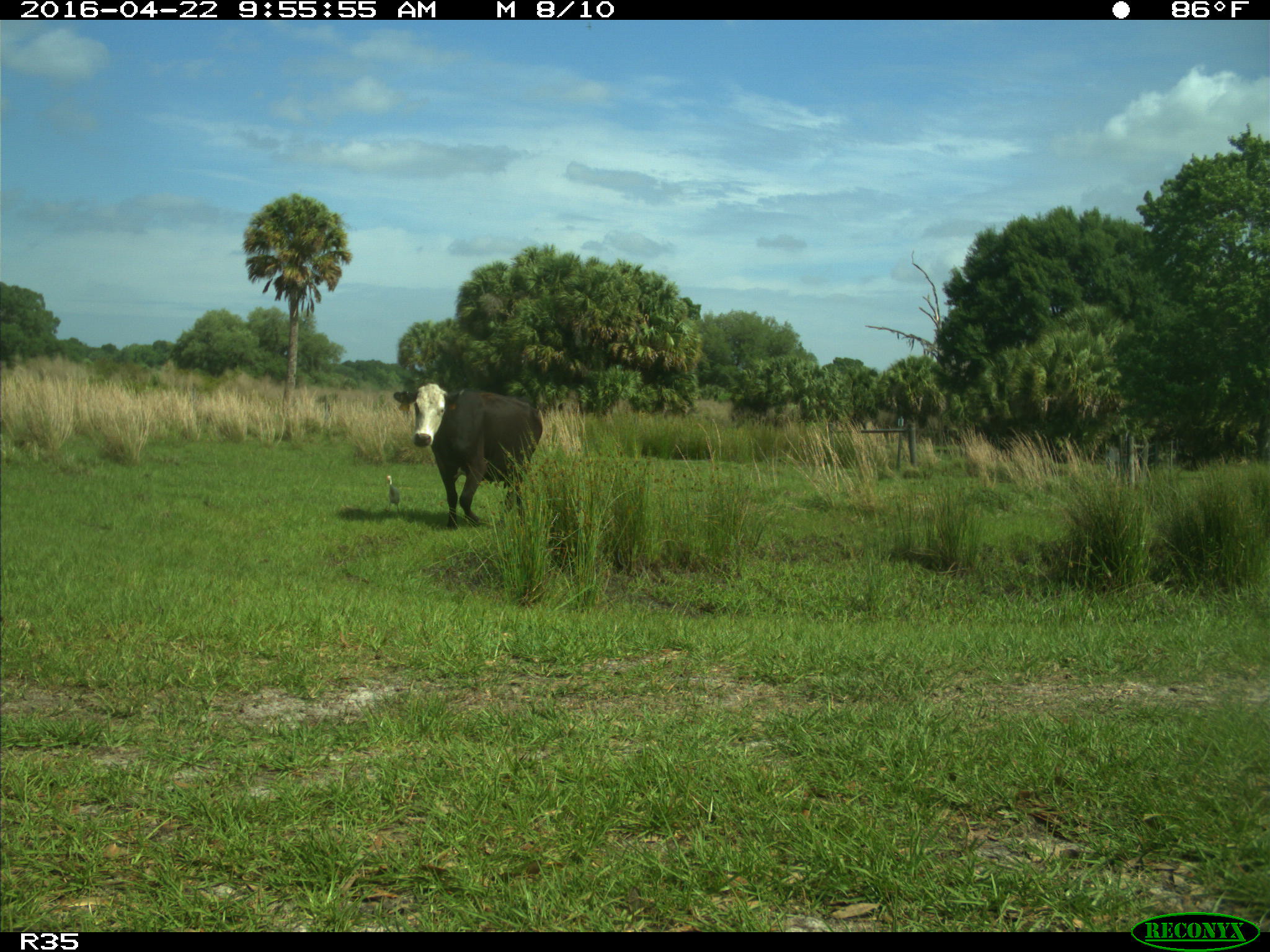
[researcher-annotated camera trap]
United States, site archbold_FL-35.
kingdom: Animalia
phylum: Chordata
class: Mammalia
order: Artiodactyla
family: Bovidae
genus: Bos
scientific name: Bos taurus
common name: domestic cow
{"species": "Bos taurus (domestic cow)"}